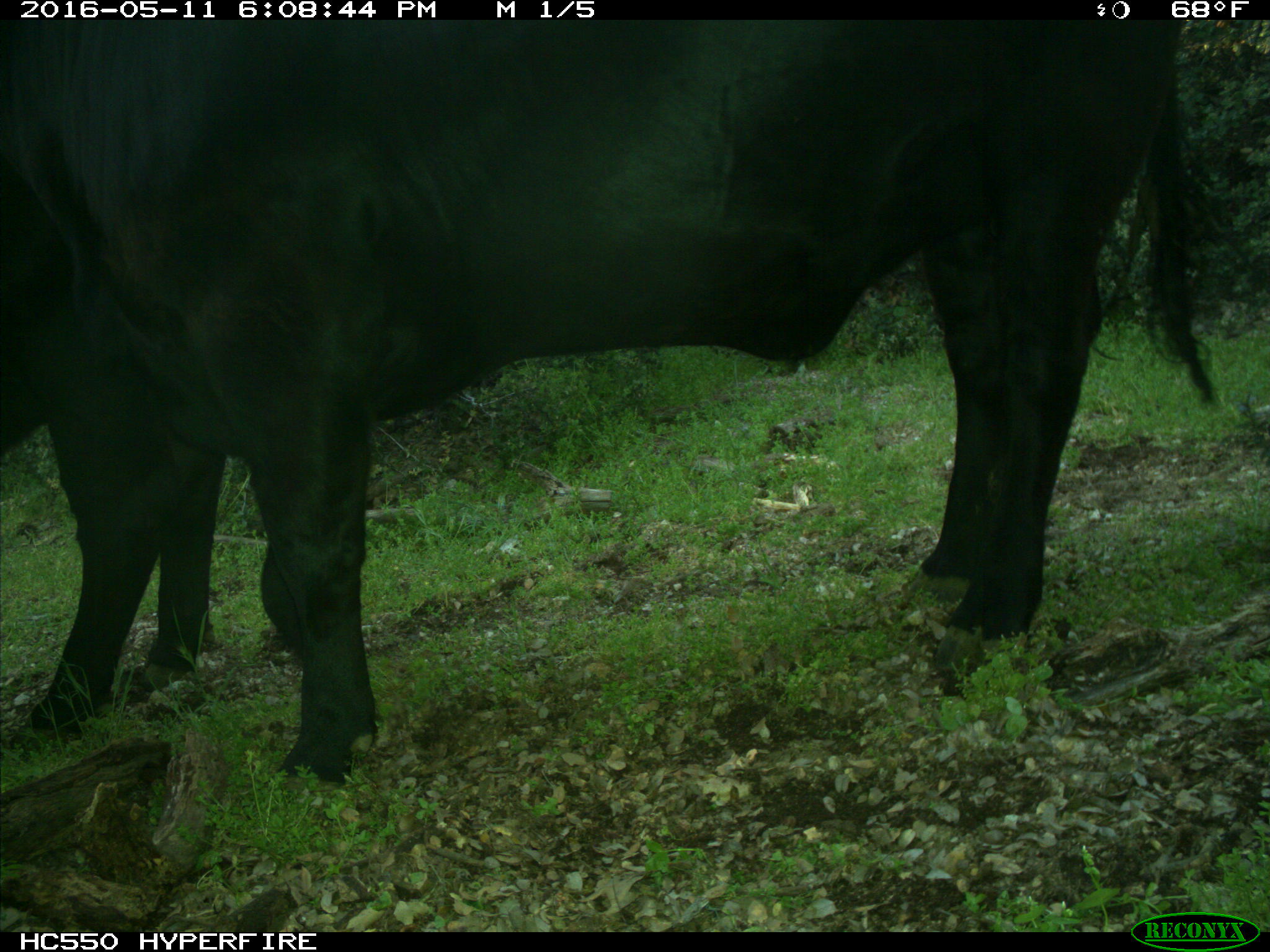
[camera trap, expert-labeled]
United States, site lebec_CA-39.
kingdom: Animalia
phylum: Chordata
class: Mammalia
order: Artiodactyla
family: Bovidae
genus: Bos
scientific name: Bos taurus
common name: domestic cow